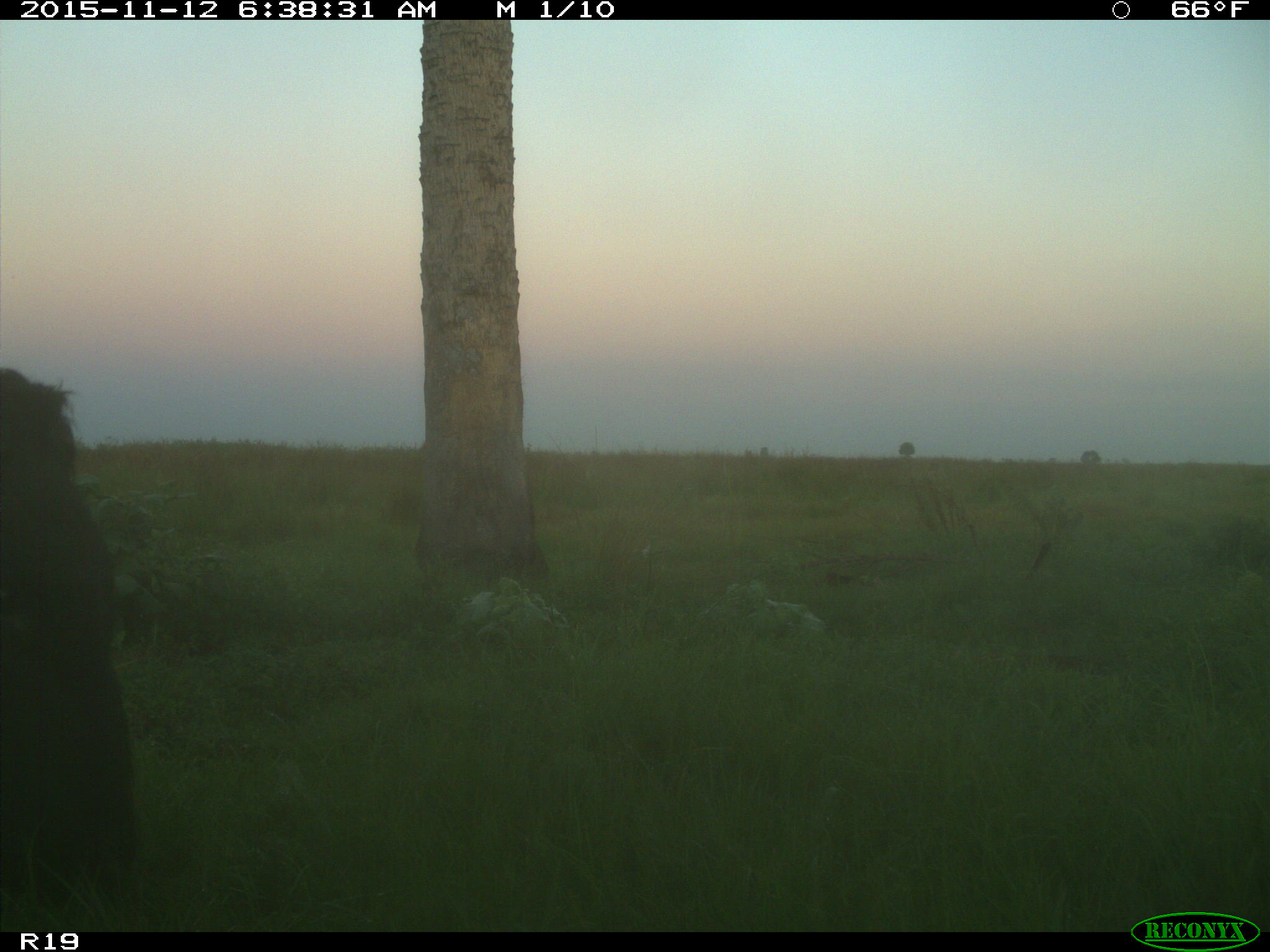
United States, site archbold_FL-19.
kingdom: Animalia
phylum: Chordata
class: Mammalia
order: Artiodactyla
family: Bovidae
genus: Bos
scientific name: Bos taurus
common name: domestic cow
Bos taurus (domestic cow).